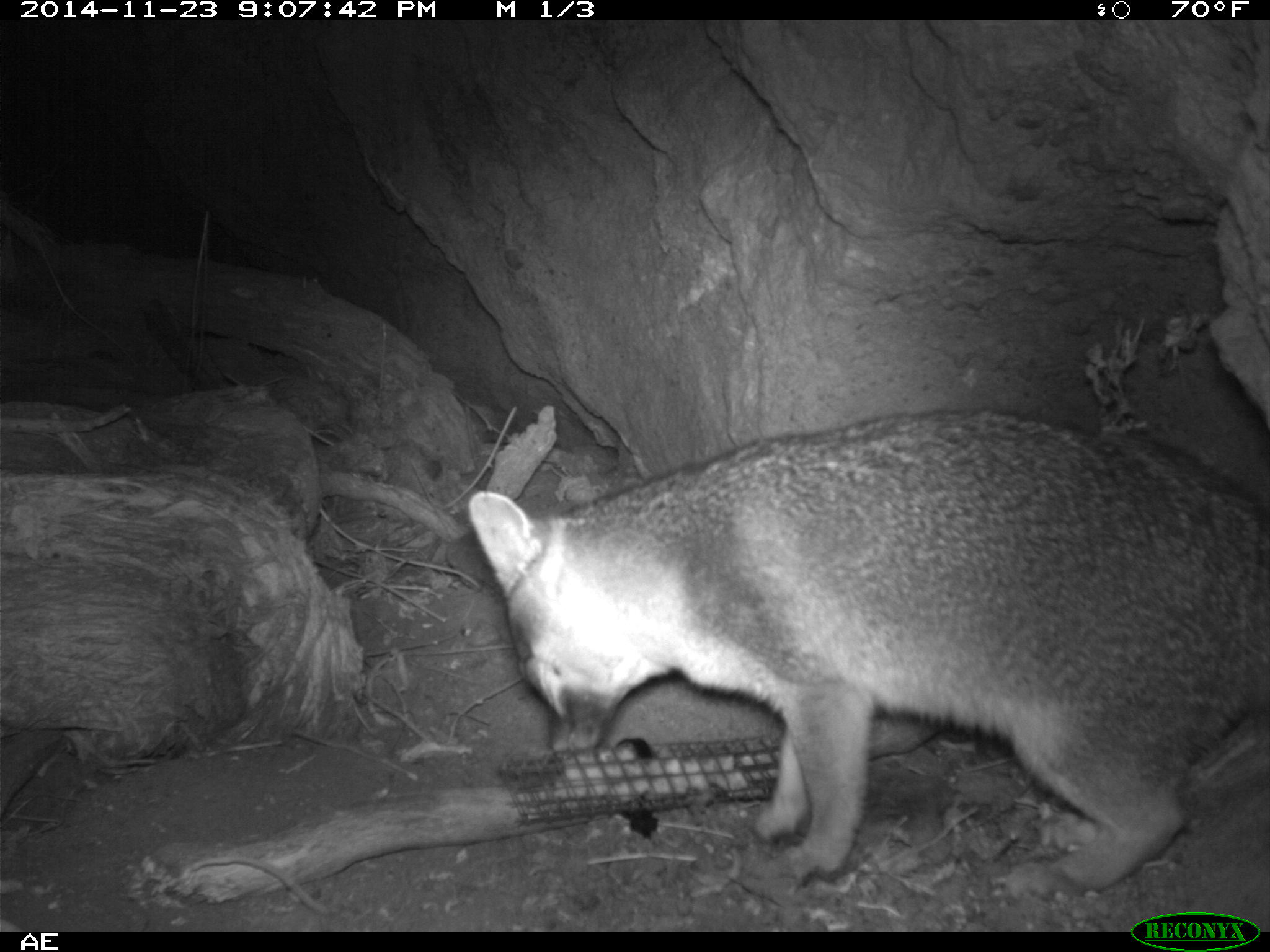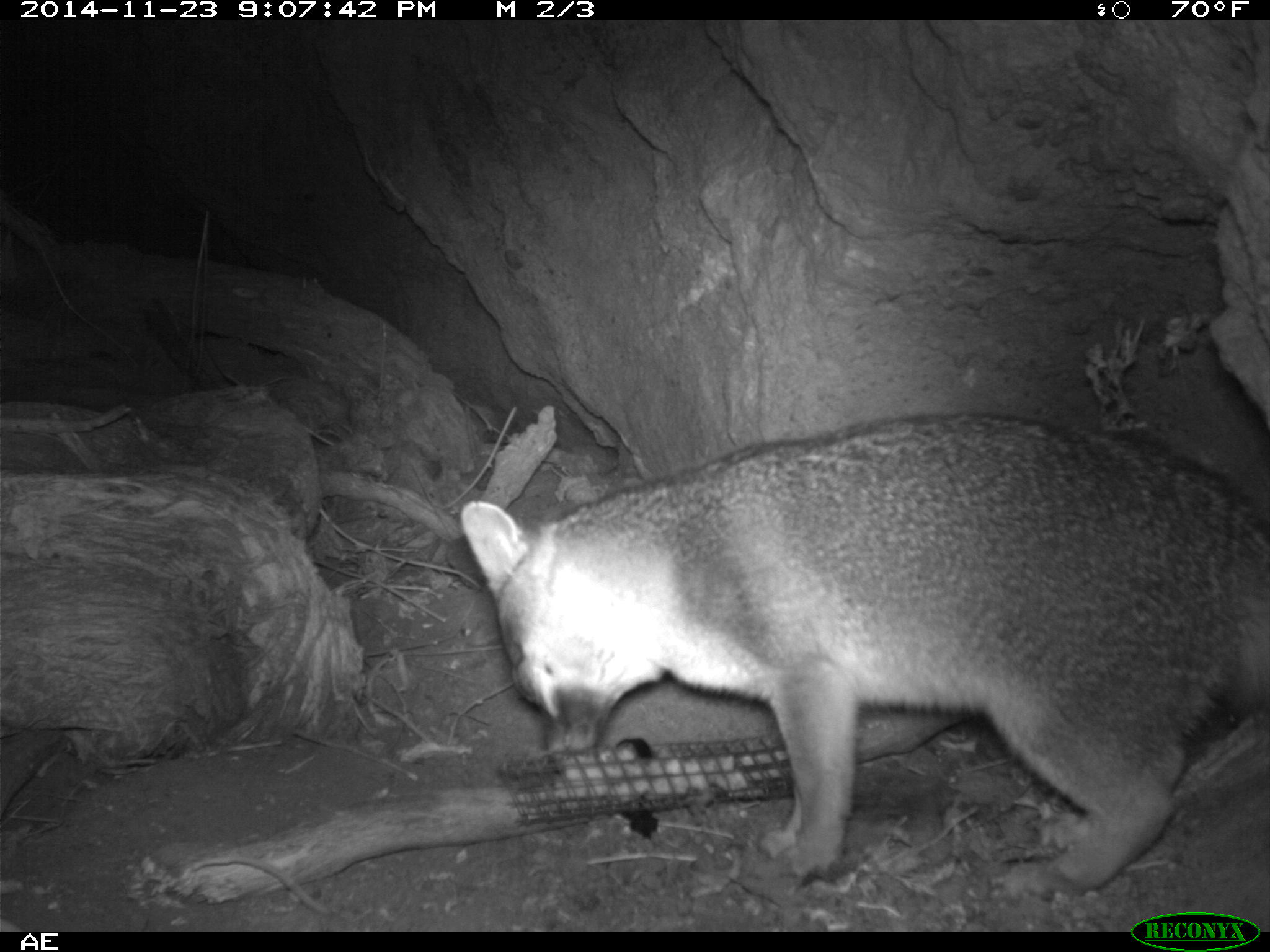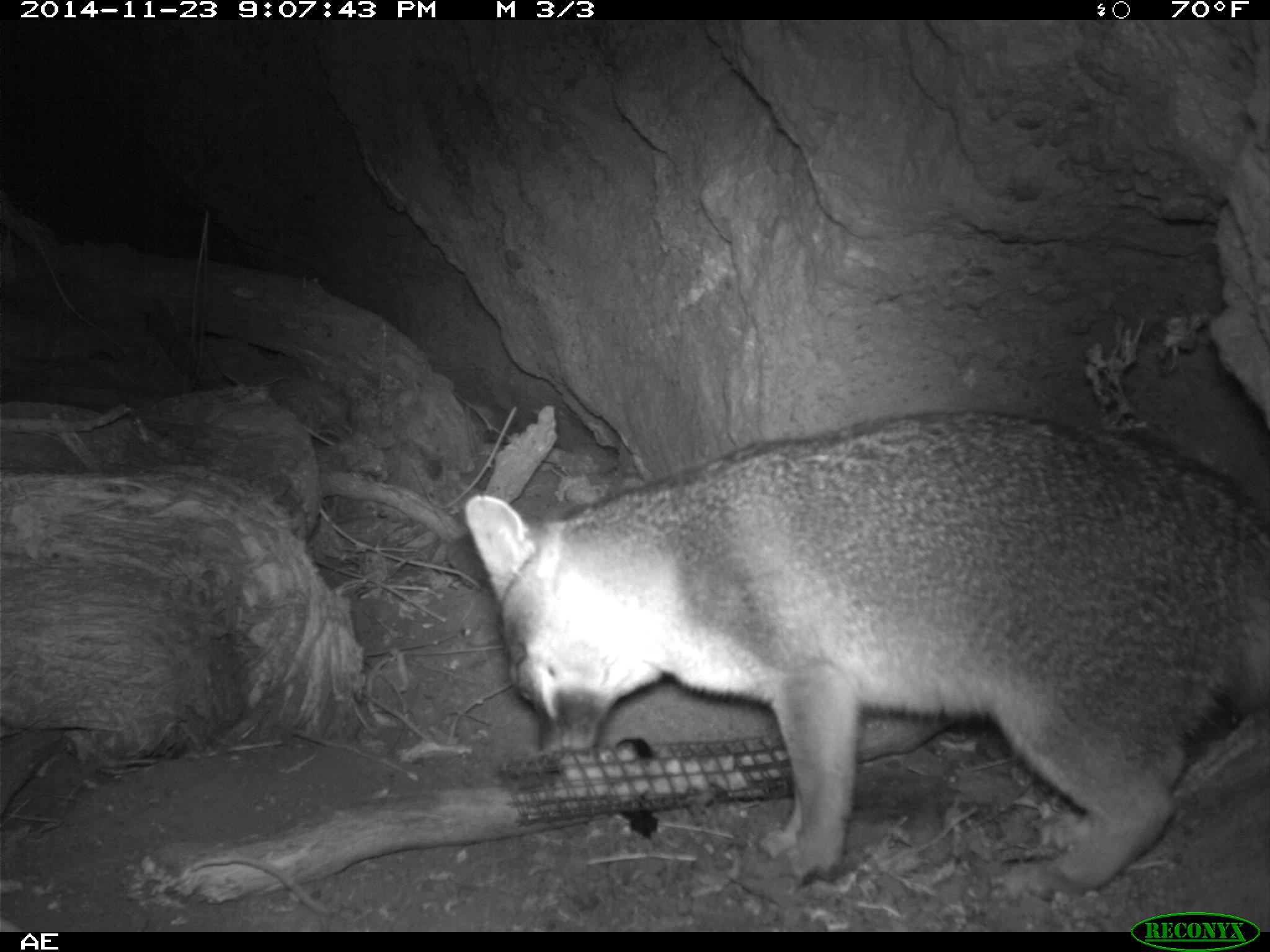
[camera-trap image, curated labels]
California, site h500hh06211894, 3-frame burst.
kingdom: Animalia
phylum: Chordata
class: Mammalia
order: Carnivora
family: Canidae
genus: Urocyon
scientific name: Urocyon littoralis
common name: island fox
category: fox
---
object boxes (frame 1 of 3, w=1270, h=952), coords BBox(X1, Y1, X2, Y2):
fox: BBox(464, 406, 1269, 900)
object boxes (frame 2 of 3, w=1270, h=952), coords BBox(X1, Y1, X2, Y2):
fox: BBox(460, 409, 1269, 904)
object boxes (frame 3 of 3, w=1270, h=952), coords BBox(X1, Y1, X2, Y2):
fox: BBox(464, 407, 1269, 891)